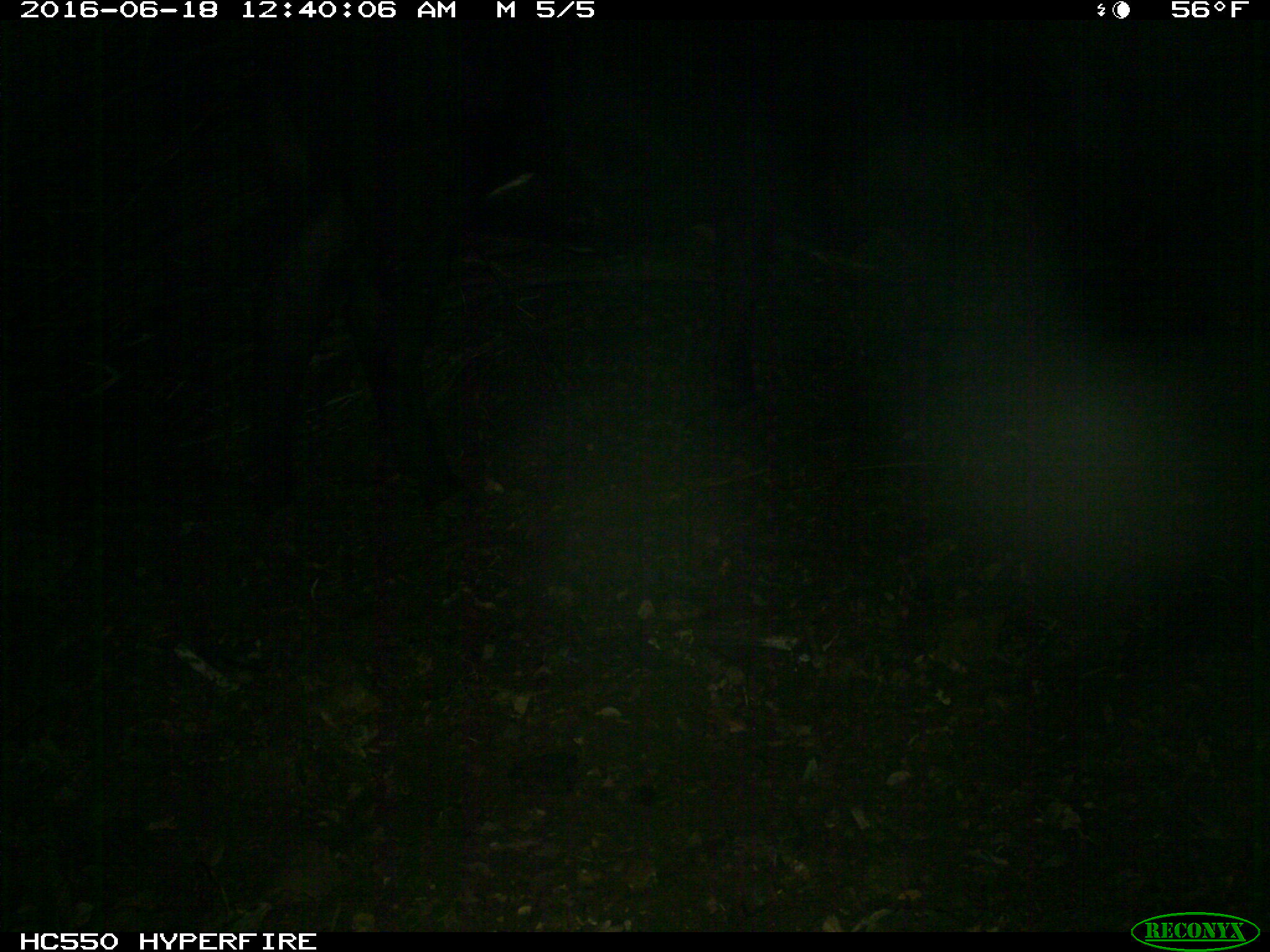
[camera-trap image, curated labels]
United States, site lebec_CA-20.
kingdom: Animalia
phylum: Chordata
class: Mammalia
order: Artiodactyla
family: Bovidae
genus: Bos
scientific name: Bos taurus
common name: domestic cow